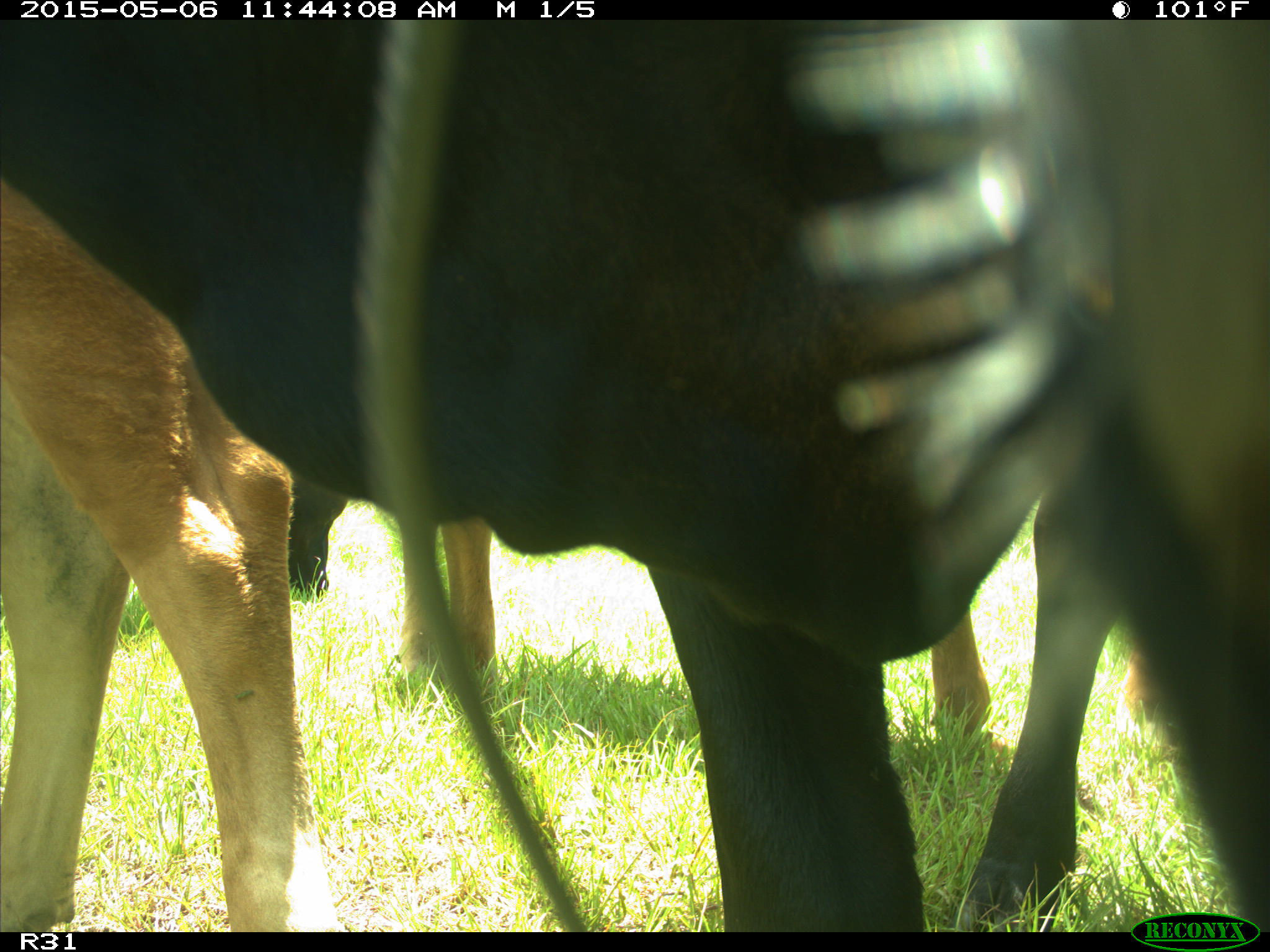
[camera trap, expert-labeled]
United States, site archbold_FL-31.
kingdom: Animalia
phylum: Chordata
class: Mammalia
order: Artiodactyla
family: Bovidae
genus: Bos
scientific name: Bos taurus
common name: domestic cow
Bos taurus (domestic cow).